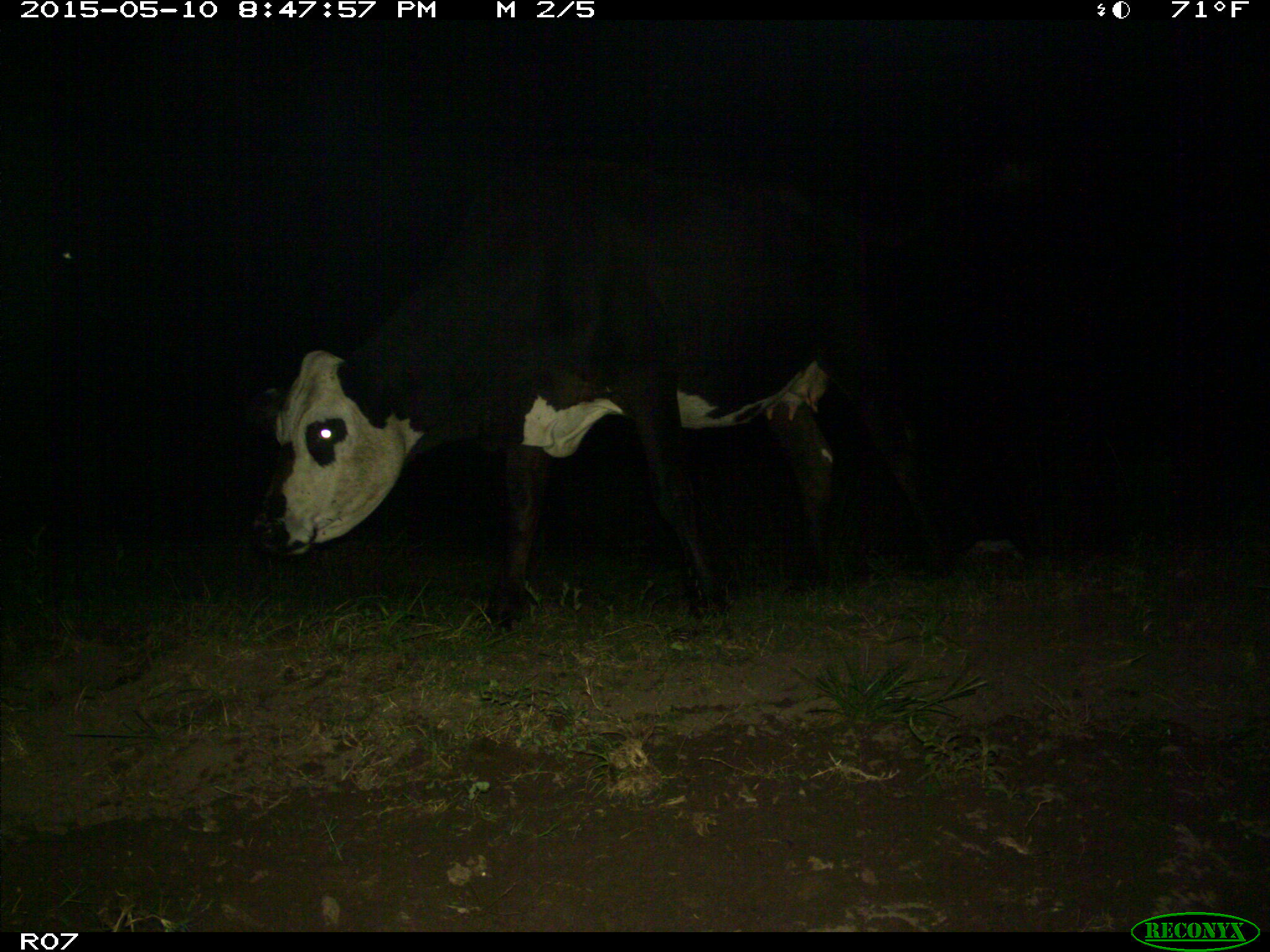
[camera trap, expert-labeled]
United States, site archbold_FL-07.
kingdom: Animalia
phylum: Chordata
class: Mammalia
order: Artiodactyla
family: Bovidae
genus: Bos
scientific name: Bos taurus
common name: domestic cow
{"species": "Bos taurus (domestic cow)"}